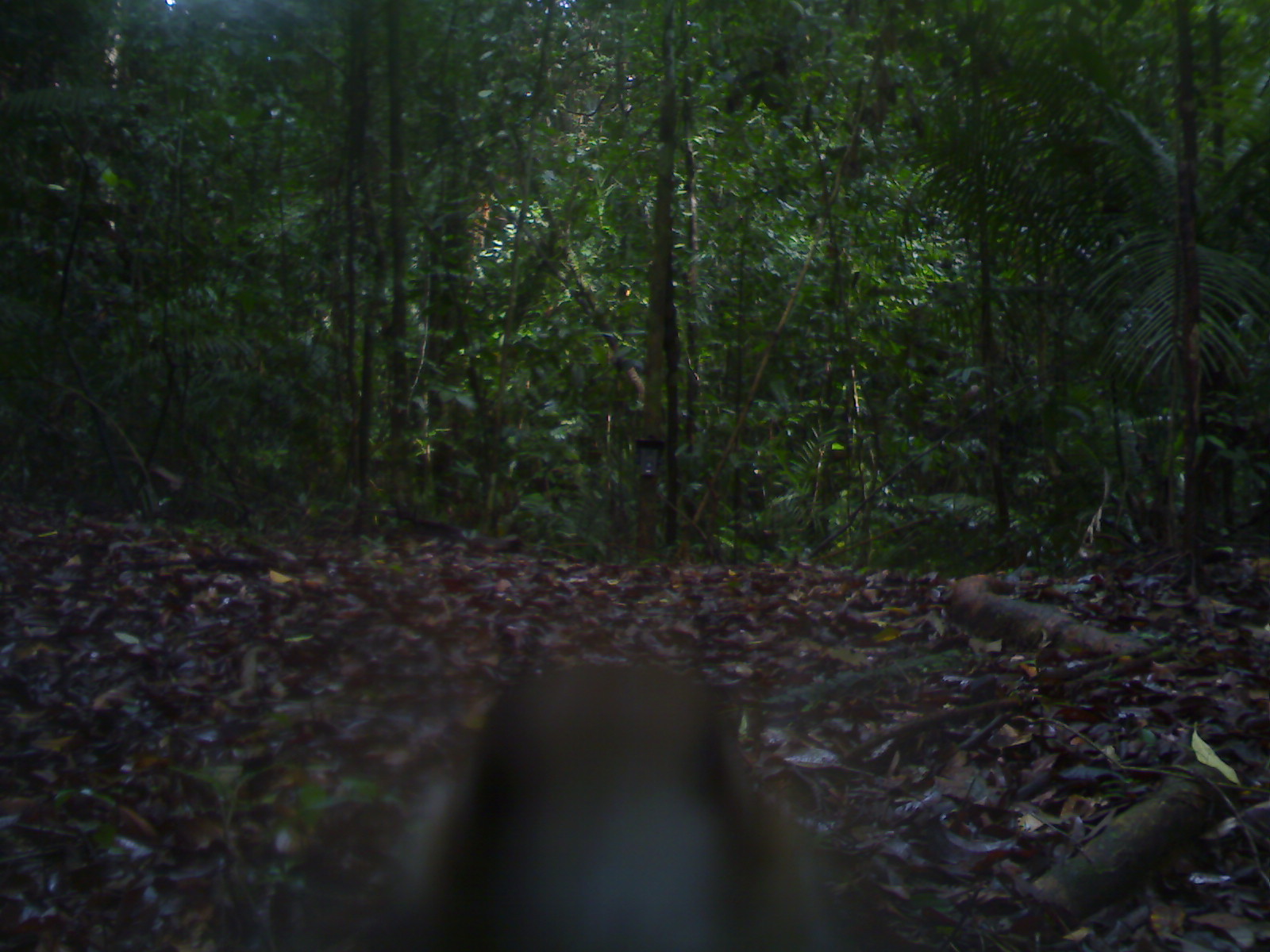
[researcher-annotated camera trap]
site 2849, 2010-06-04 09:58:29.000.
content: unidentified animal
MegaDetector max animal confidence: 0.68